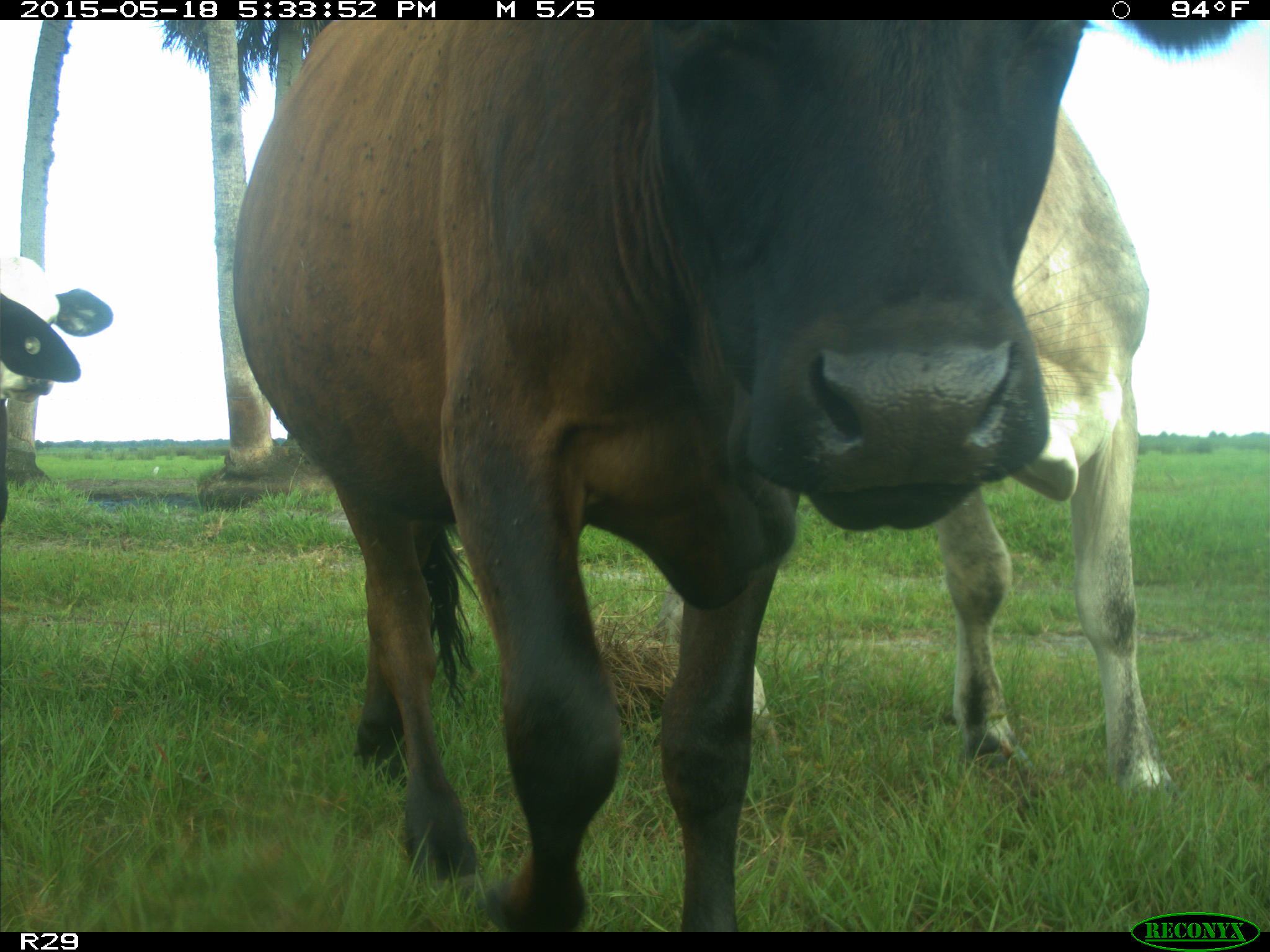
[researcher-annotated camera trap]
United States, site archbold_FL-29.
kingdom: Animalia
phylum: Chordata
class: Mammalia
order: Artiodactyla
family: Bovidae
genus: Bos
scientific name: Bos taurus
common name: domestic cow